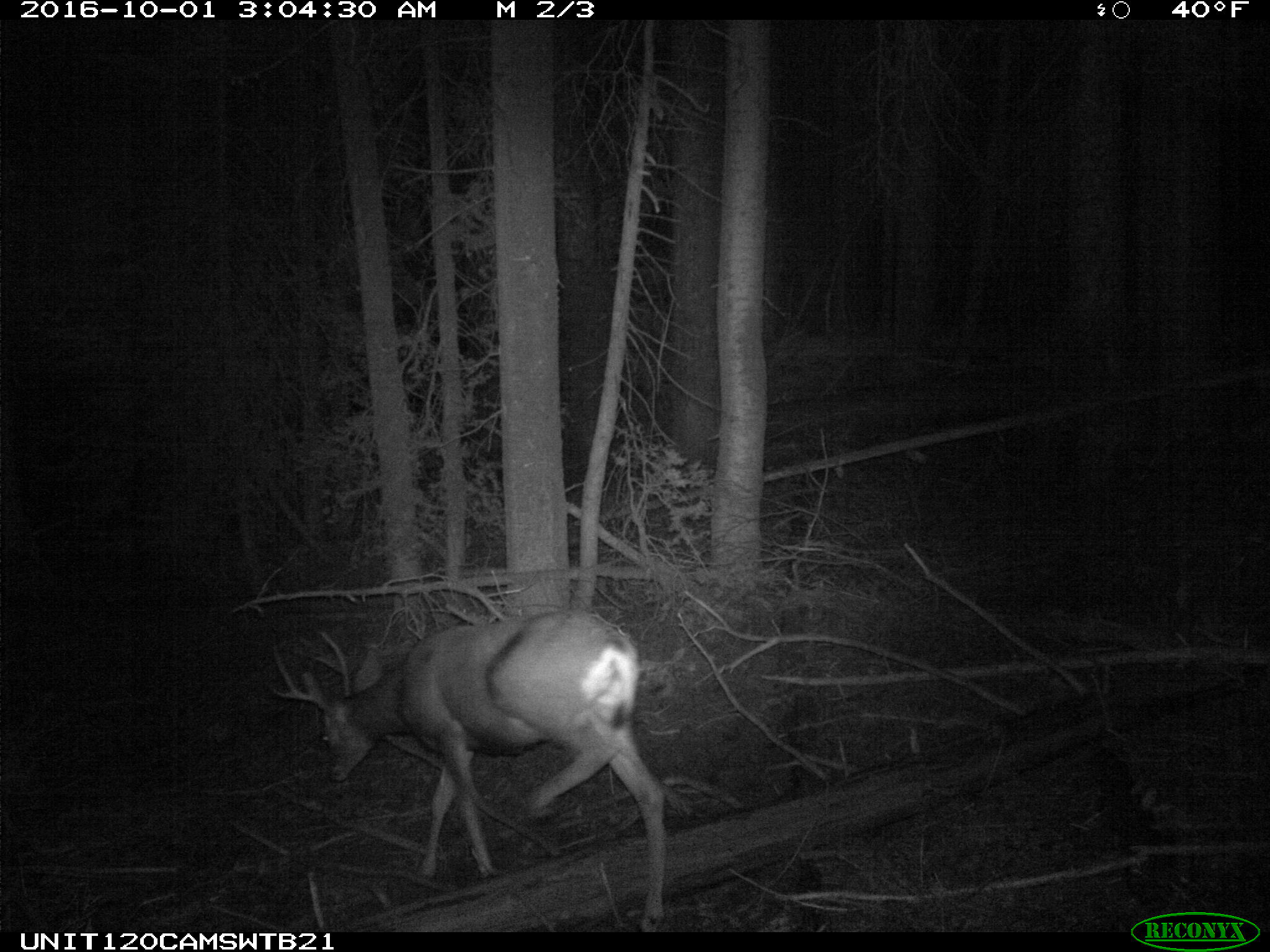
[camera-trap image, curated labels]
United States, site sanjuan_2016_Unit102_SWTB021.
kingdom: Animalia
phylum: Chordata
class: Mammalia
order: Artiodactyla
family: Cervidae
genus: Odocoileus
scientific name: Odocoileus hemionus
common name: mule deer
Odocoileus hemionus (mule deer).